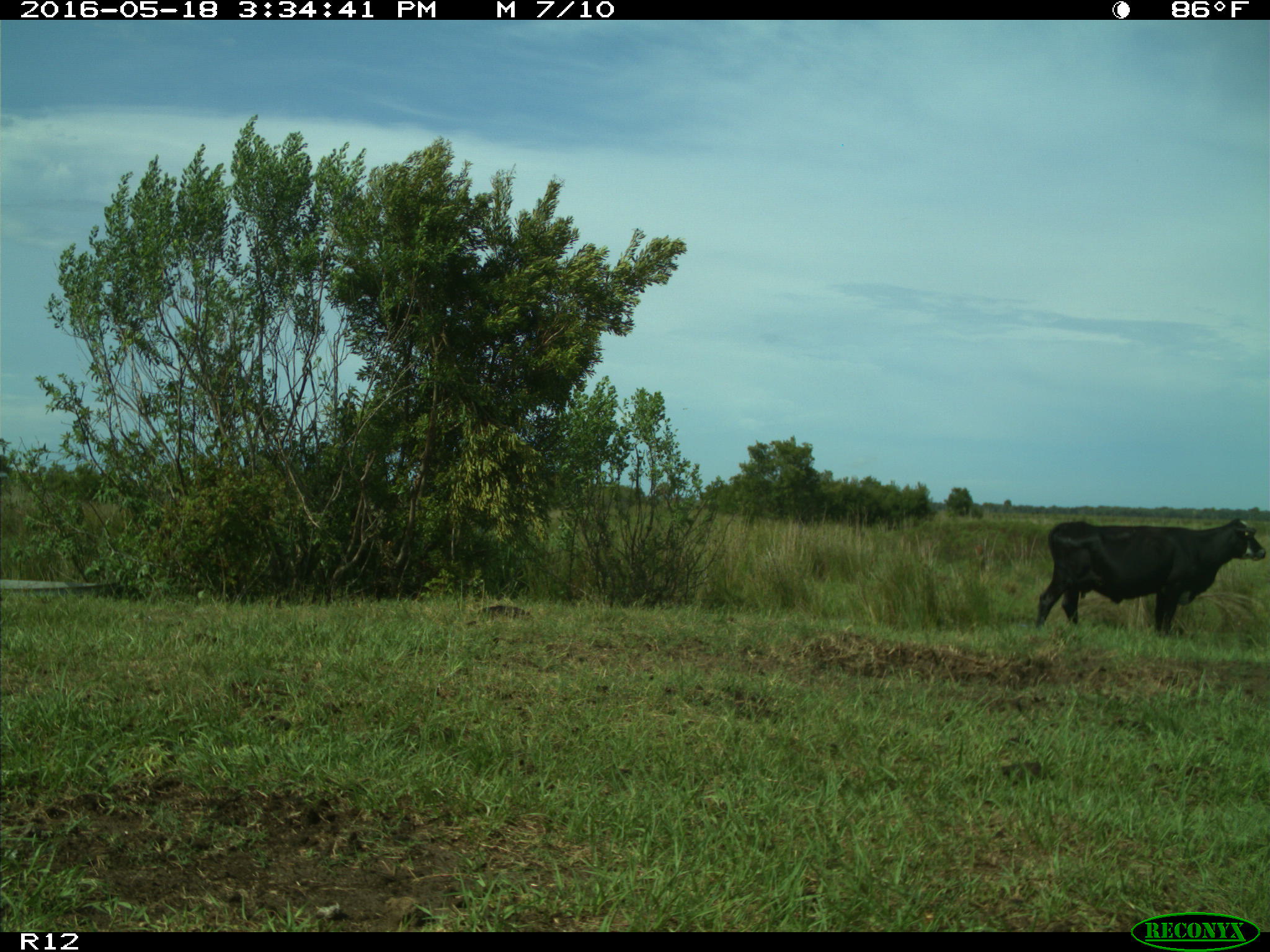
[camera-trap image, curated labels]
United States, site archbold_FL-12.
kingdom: Animalia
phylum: Chordata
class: Mammalia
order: Artiodactyla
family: Bovidae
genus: Bos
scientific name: Bos taurus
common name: domestic cow